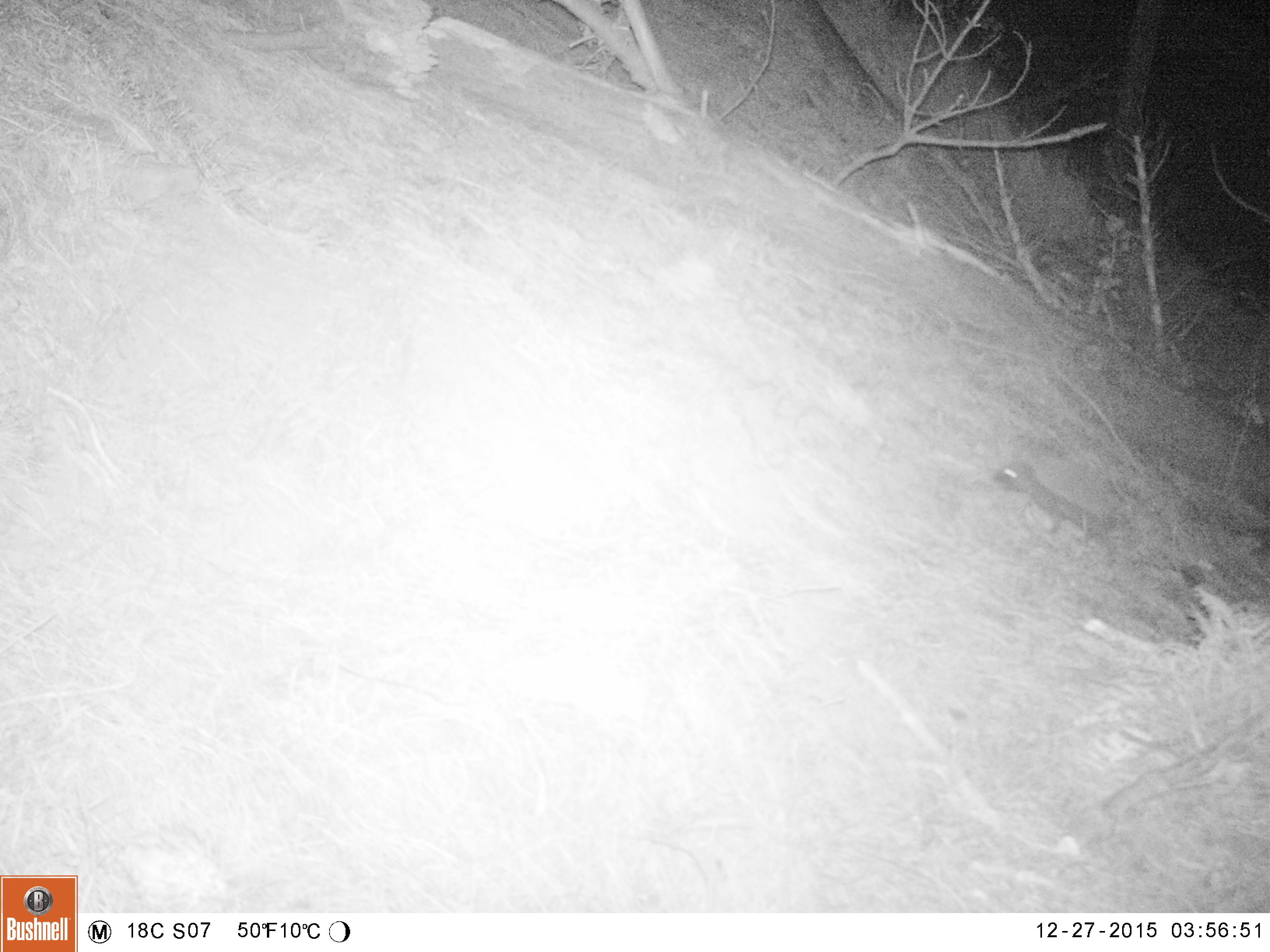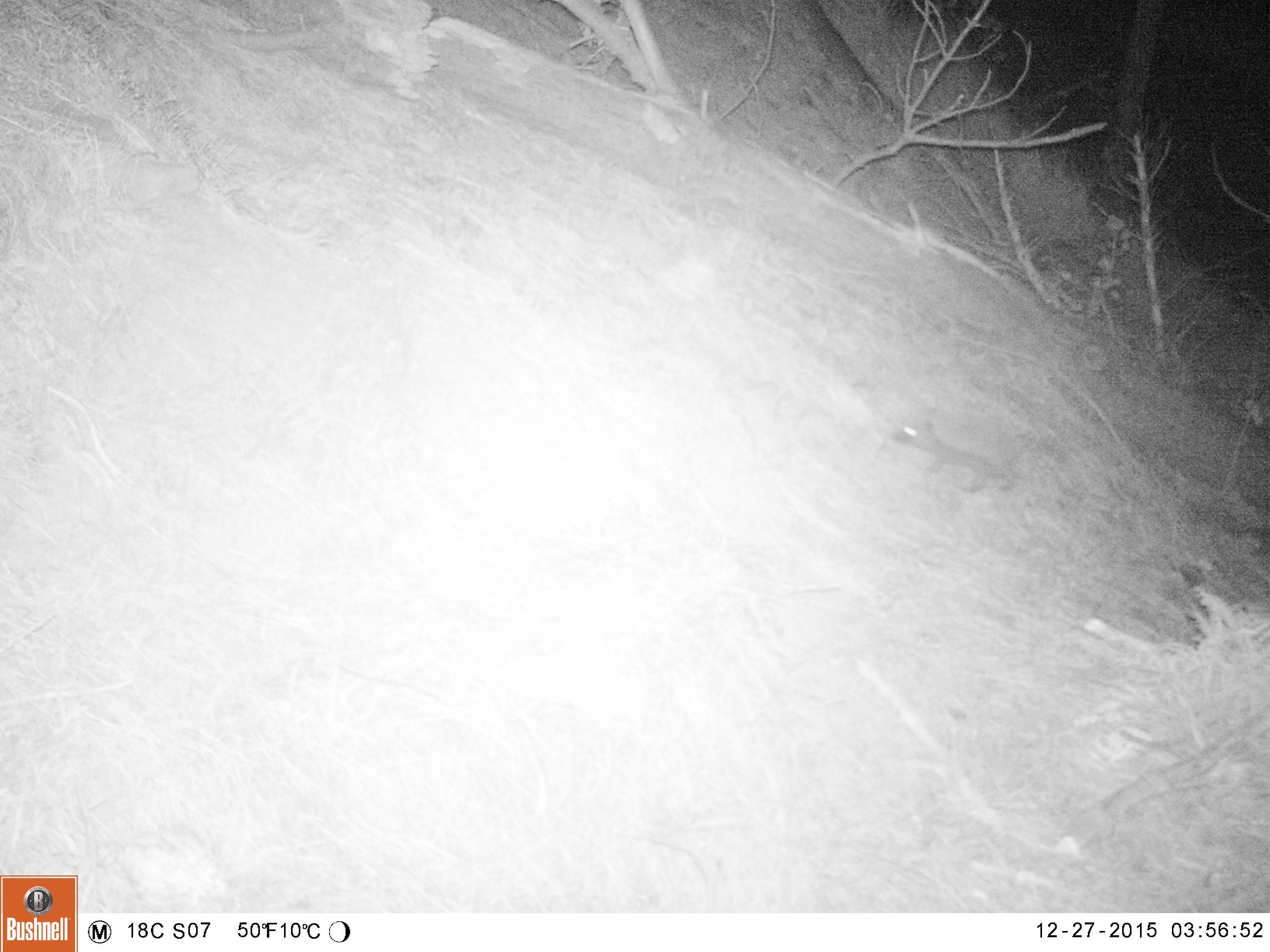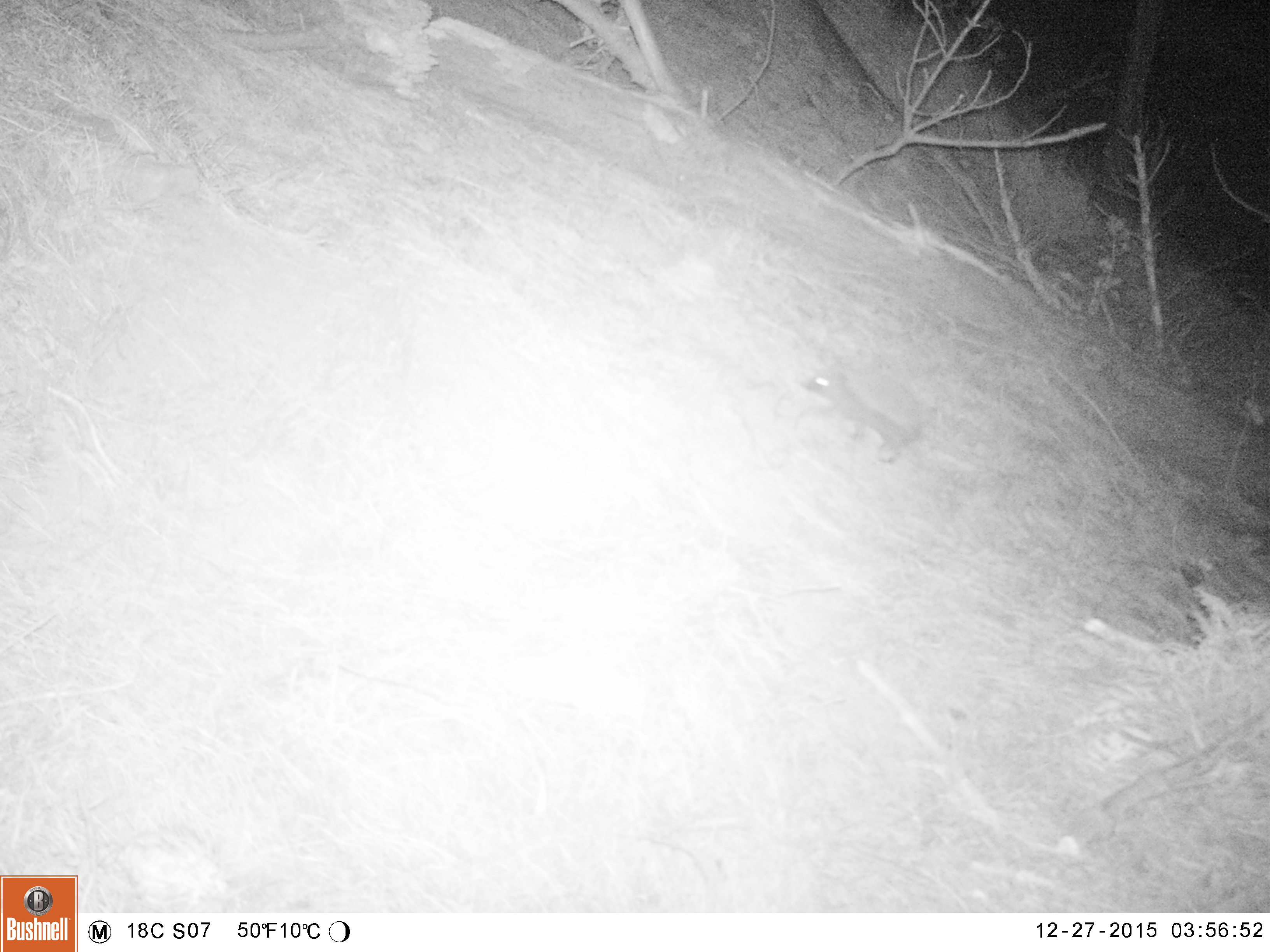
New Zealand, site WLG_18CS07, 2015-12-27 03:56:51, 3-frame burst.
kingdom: Animalia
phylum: Chordata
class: Mammalia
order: Eulipotyphla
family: Erinaceidae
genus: Erinaceus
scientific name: Erinaceus europaeus europaeus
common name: european hedgehog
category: hedgehog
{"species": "hedgehog (european hedgehog) (Erinaceus europaeus europaeus)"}